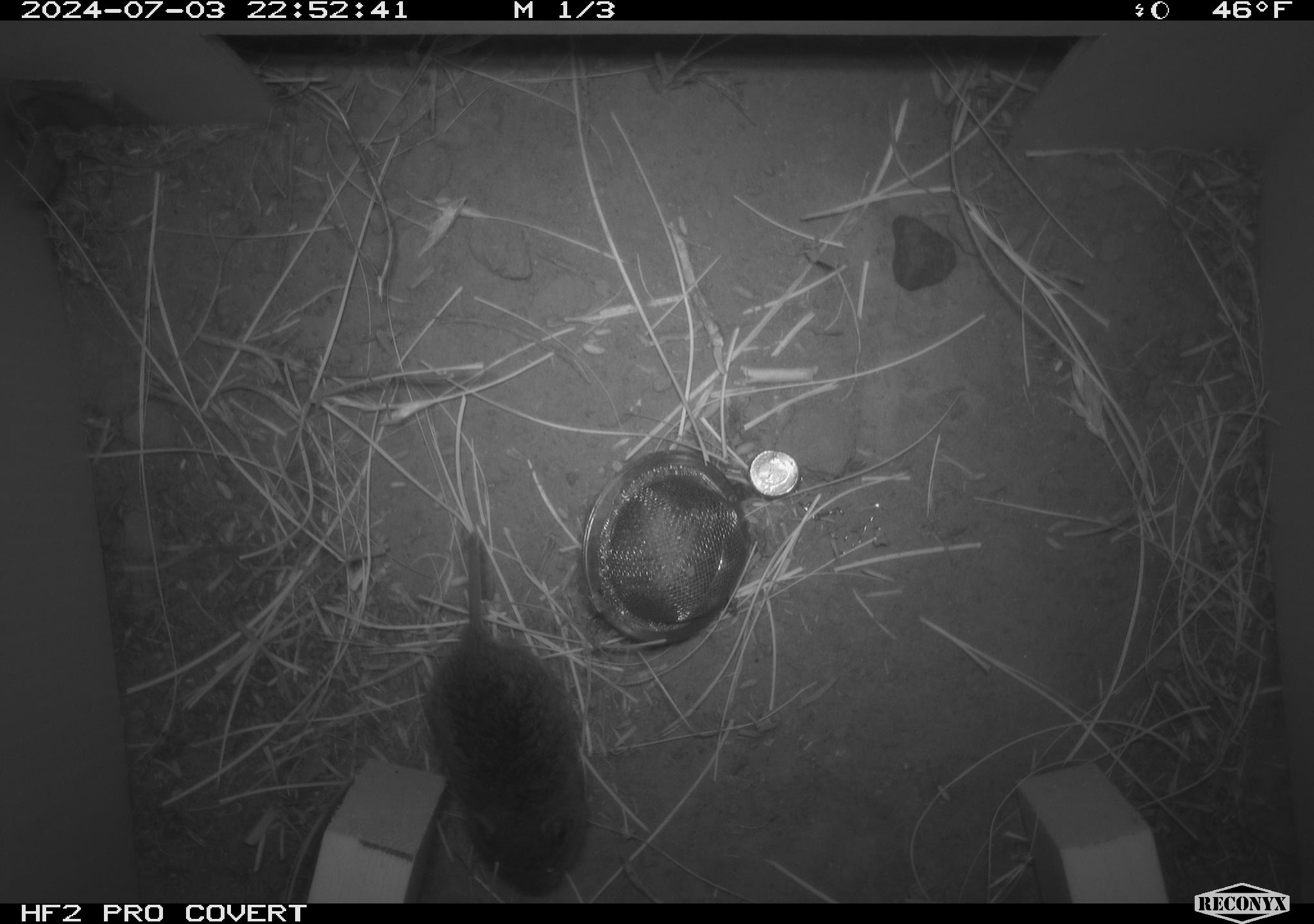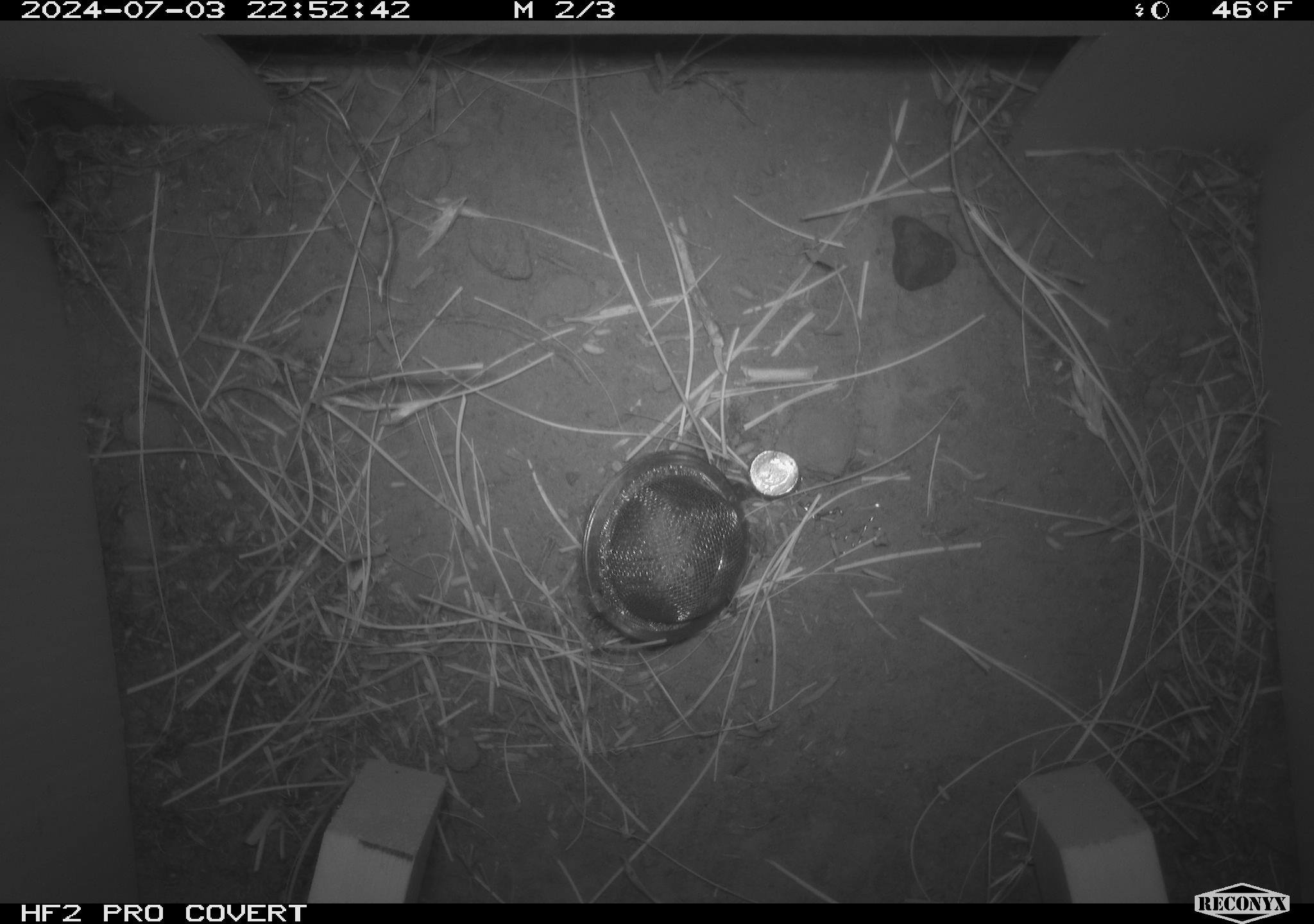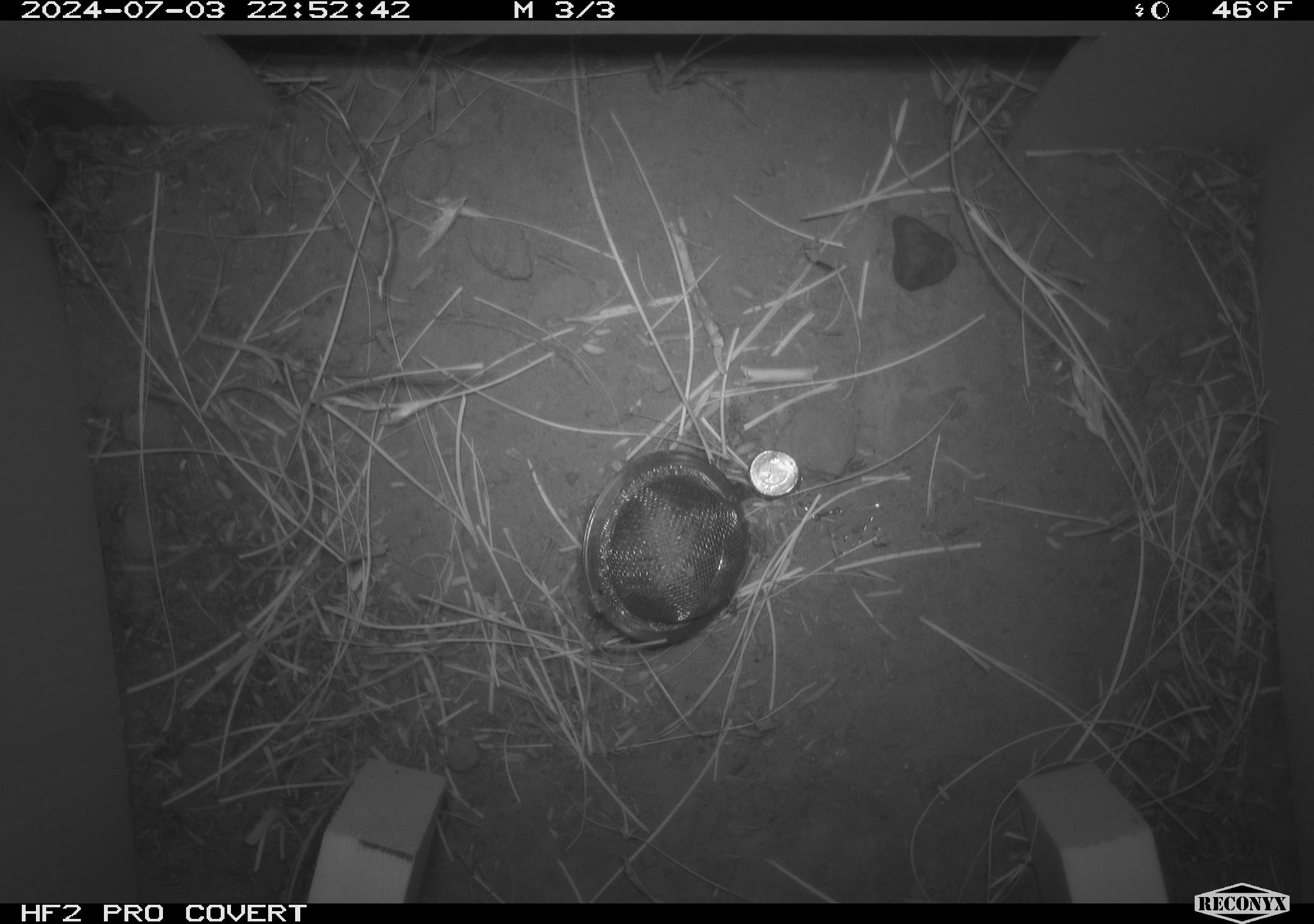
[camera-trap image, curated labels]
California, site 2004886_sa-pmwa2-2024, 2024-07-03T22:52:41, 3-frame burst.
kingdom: Animalia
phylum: Chordata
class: Mammalia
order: Rodentia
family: Cricetidae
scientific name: Arvicolinae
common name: voles, lemmings, and muskrats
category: arvicolinae subfamily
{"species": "arvicolinae subfamily (voles, lemmings, and muskrats) (Arvicolinae)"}